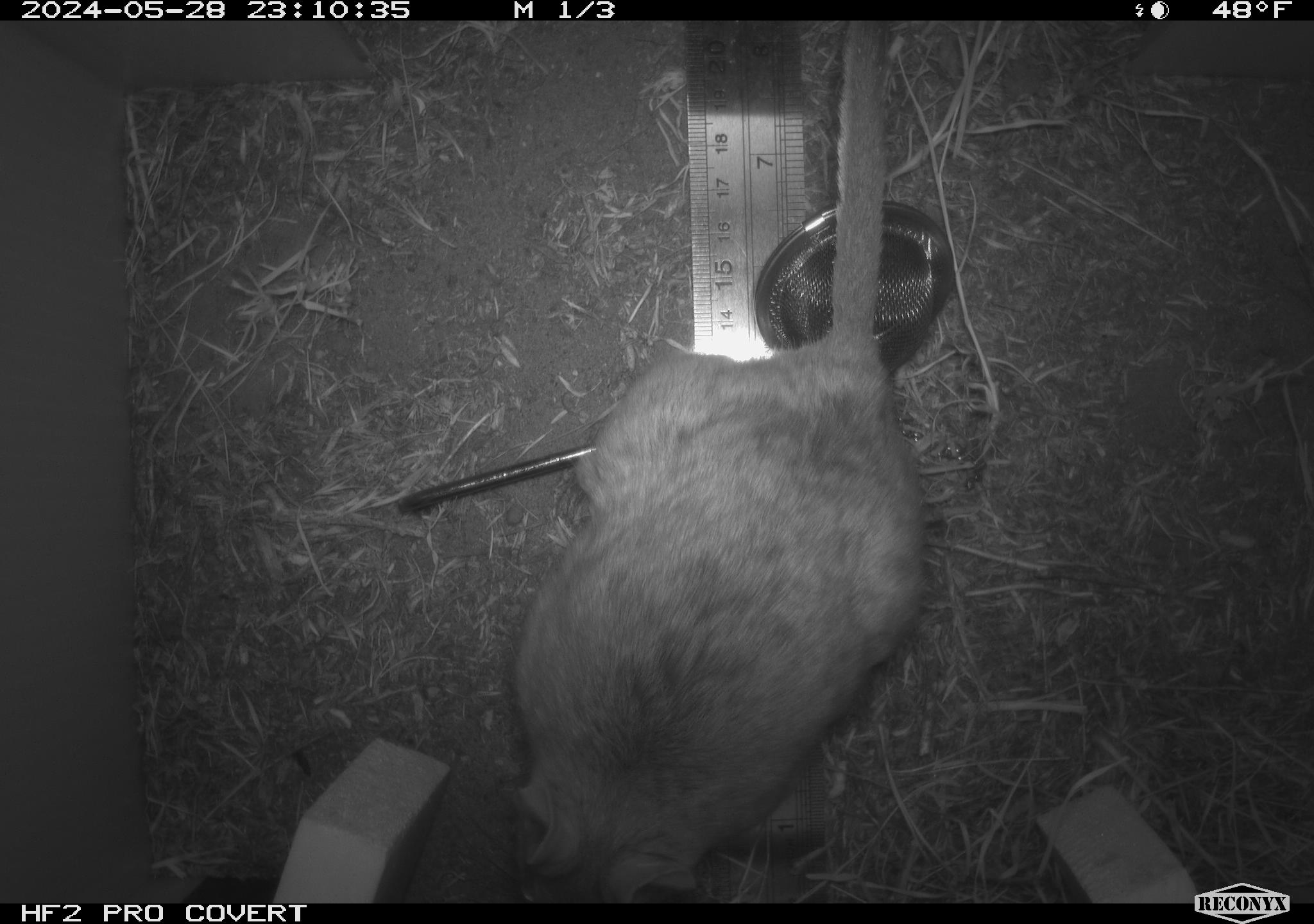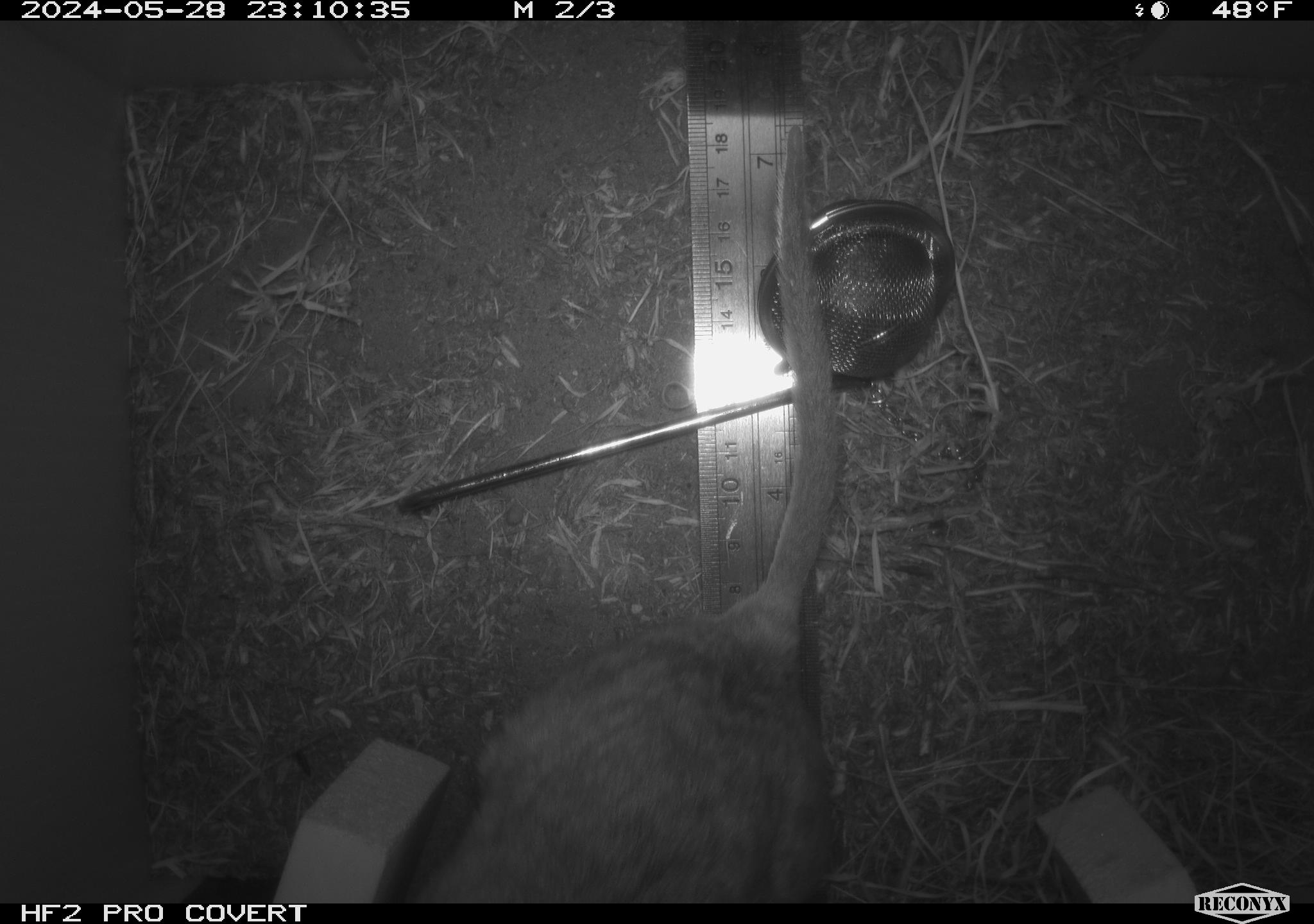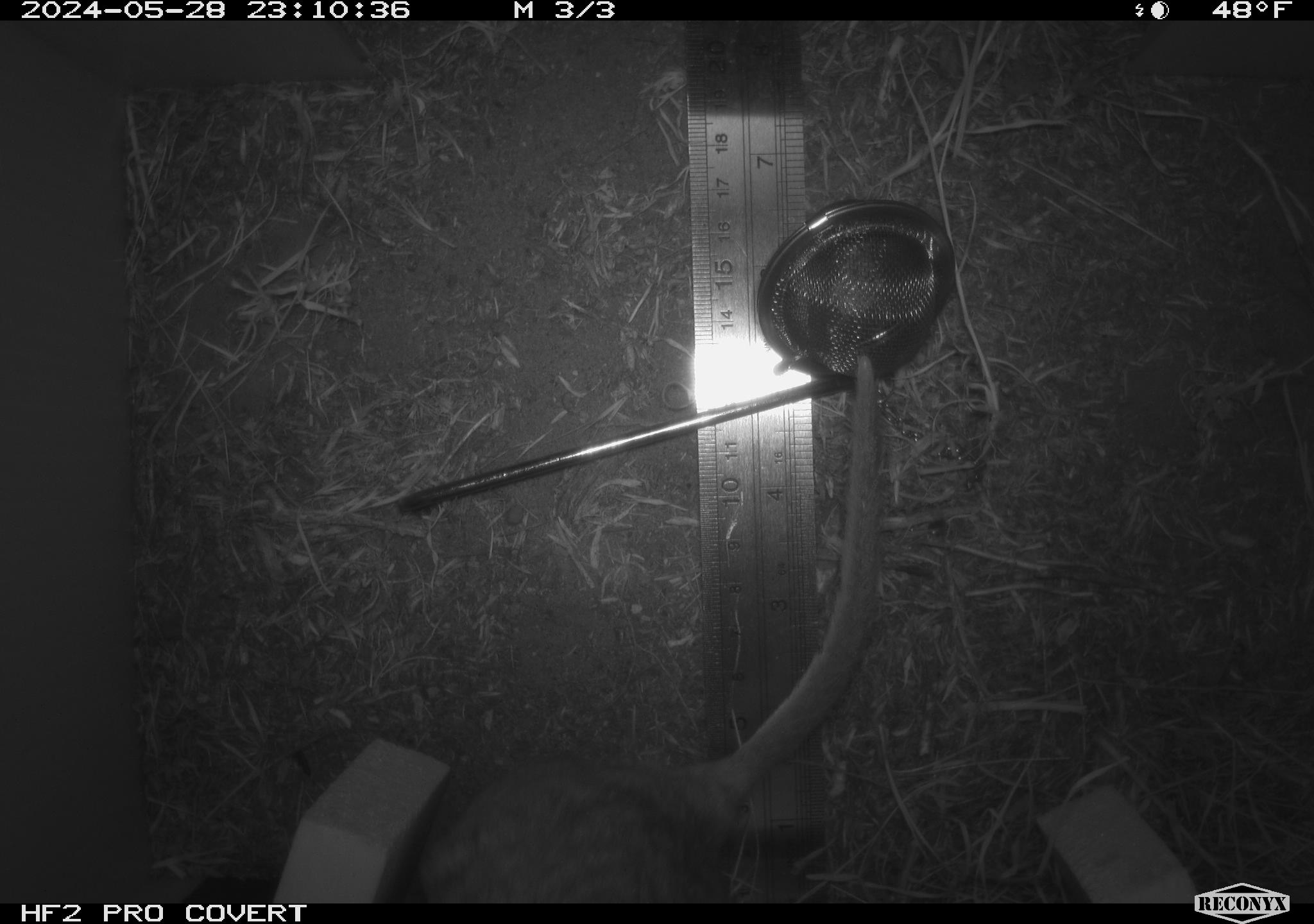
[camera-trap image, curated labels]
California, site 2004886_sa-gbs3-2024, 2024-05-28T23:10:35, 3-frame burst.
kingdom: Animalia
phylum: Chordata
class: Mammalia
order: Rodentia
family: Cricetidae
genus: Neotoma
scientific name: Neotoma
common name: pack rat or woodrat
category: neotoma species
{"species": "neotoma species (pack rat or woodrat) (Neotoma)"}